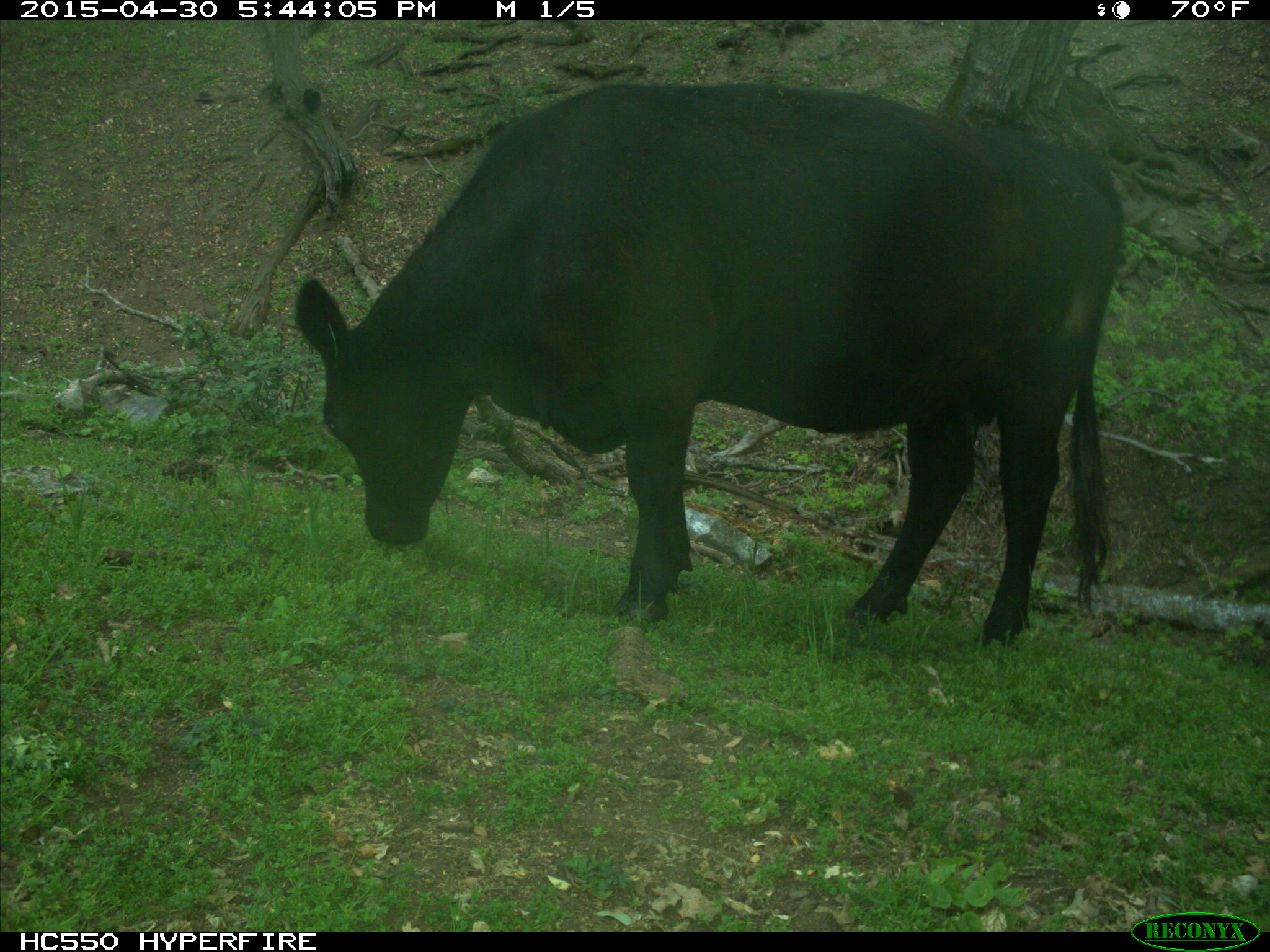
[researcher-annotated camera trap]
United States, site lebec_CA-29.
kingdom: Animalia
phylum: Chordata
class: Mammalia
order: Artiodactyla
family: Bovidae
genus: Bos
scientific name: Bos taurus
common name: domestic cow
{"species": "Bos taurus (domestic cow)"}